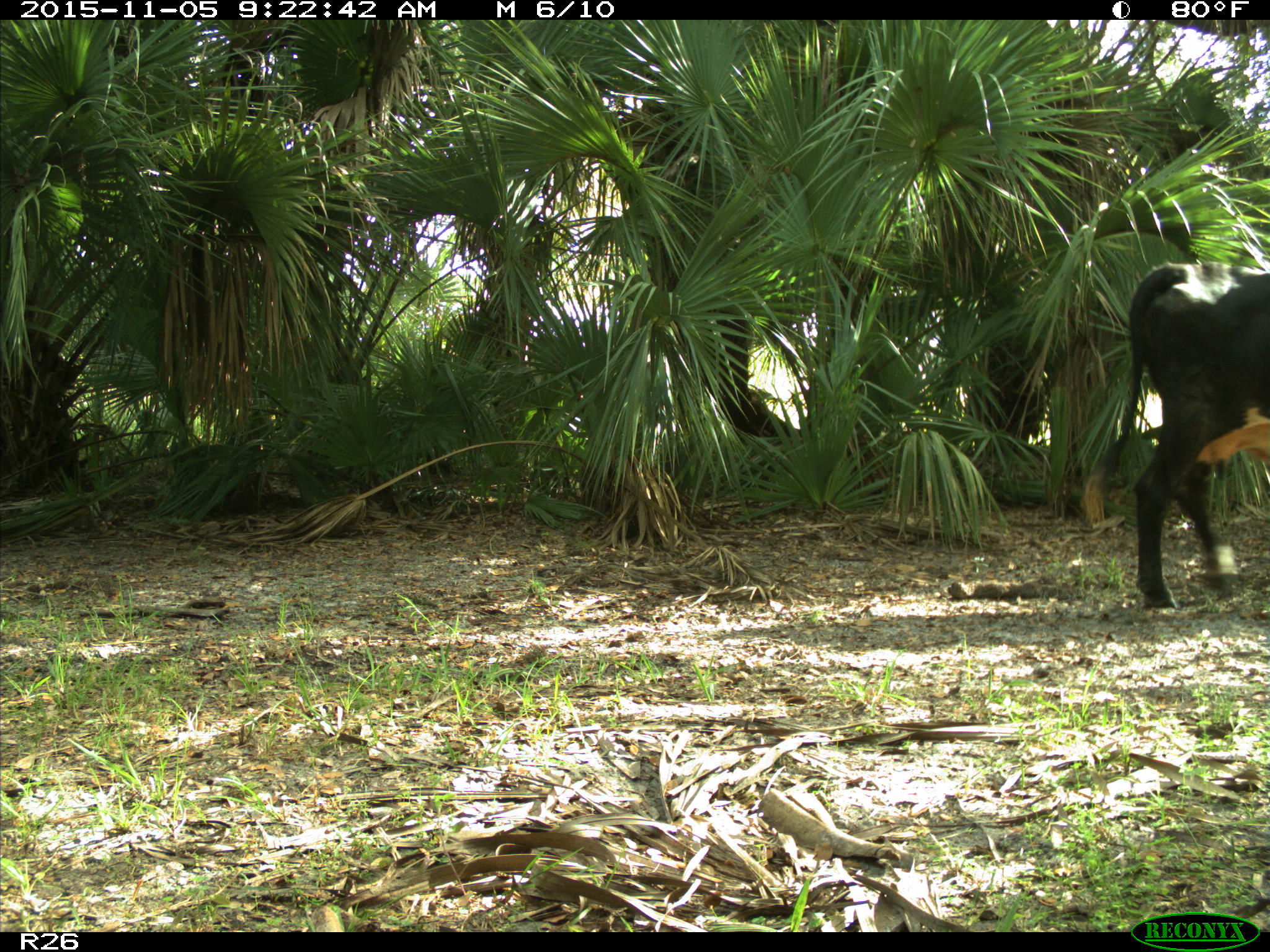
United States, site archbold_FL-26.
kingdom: Animalia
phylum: Chordata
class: Mammalia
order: Artiodactyla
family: Bovidae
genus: Bos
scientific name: Bos taurus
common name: domestic cow